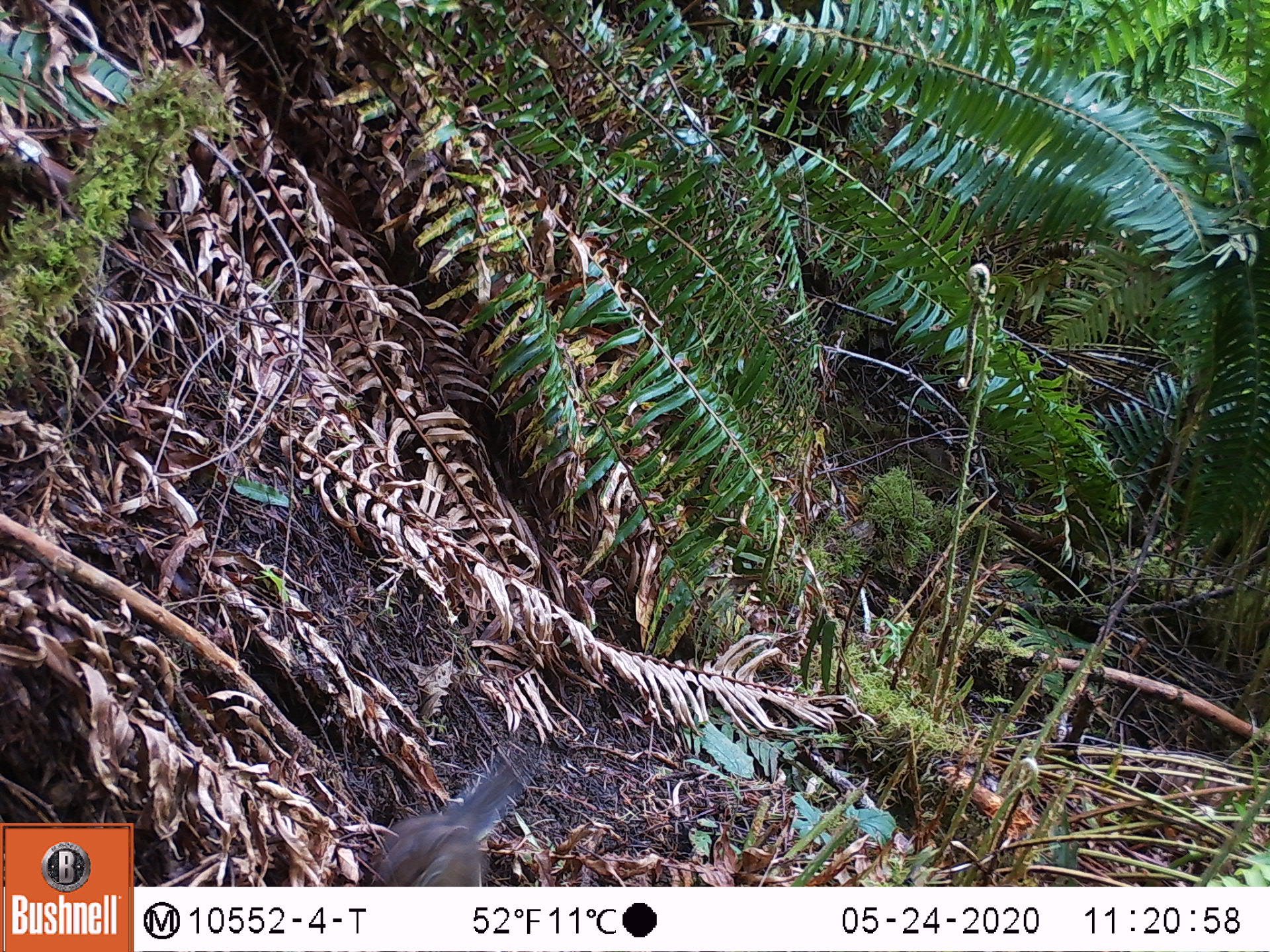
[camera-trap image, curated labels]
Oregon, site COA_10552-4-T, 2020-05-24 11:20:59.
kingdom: Animalia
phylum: Chordata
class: Mammalia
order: Rodentia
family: Sciuridae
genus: Neotamias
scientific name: Neotamias townsendii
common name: townsend's chipmunk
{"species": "townsend's chipmunk (Neotamias townsendii)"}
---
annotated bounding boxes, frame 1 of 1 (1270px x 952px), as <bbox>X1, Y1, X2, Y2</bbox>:
townsend's chipmunk: <bbox>361, 756, 535, 880</bbox>